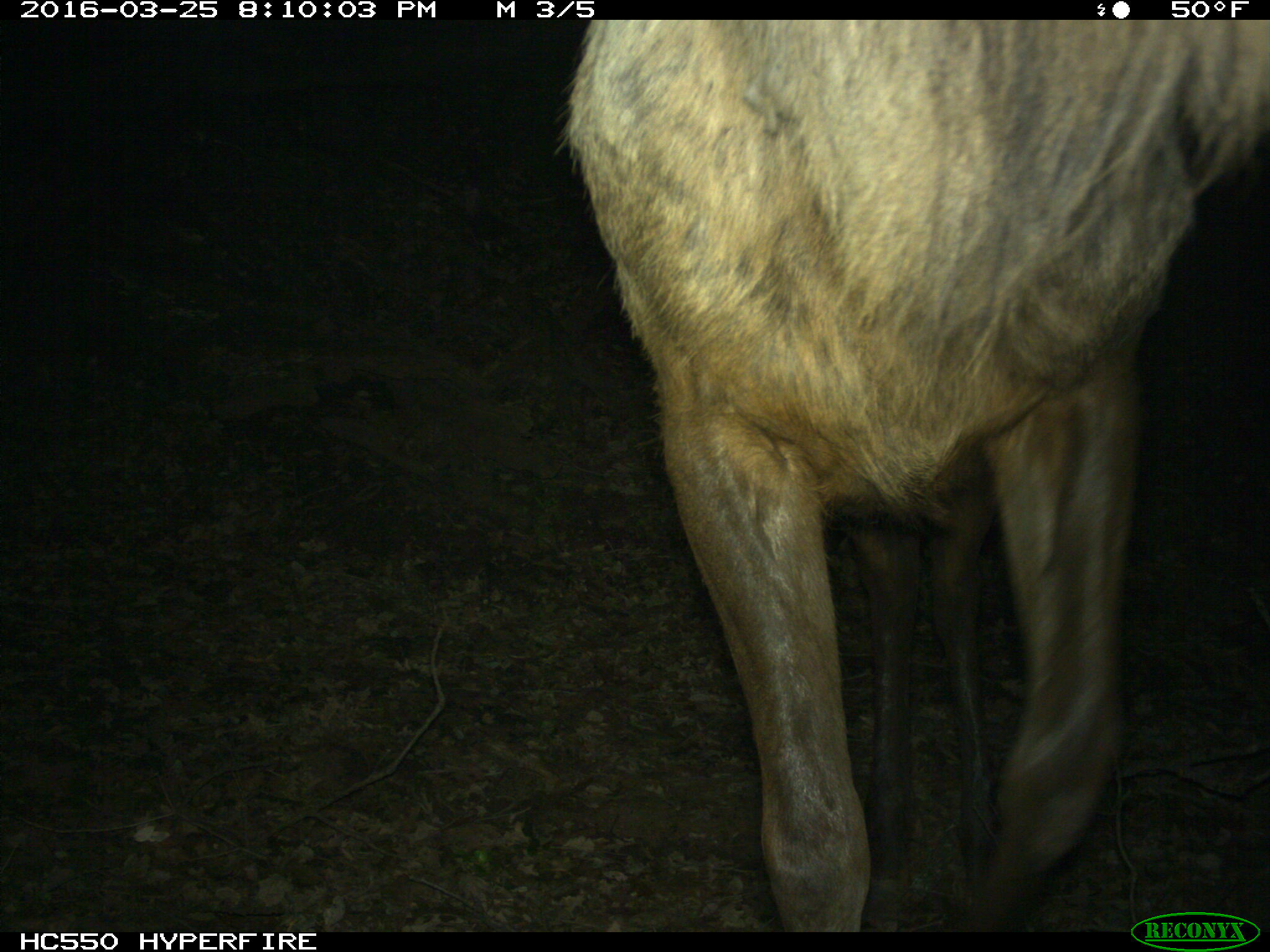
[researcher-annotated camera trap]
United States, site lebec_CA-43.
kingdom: Animalia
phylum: Chordata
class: Mammalia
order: Artiodactyla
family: Cervidae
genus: Cervus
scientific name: Cervus canadensis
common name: elk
Cervus canadensis (elk).